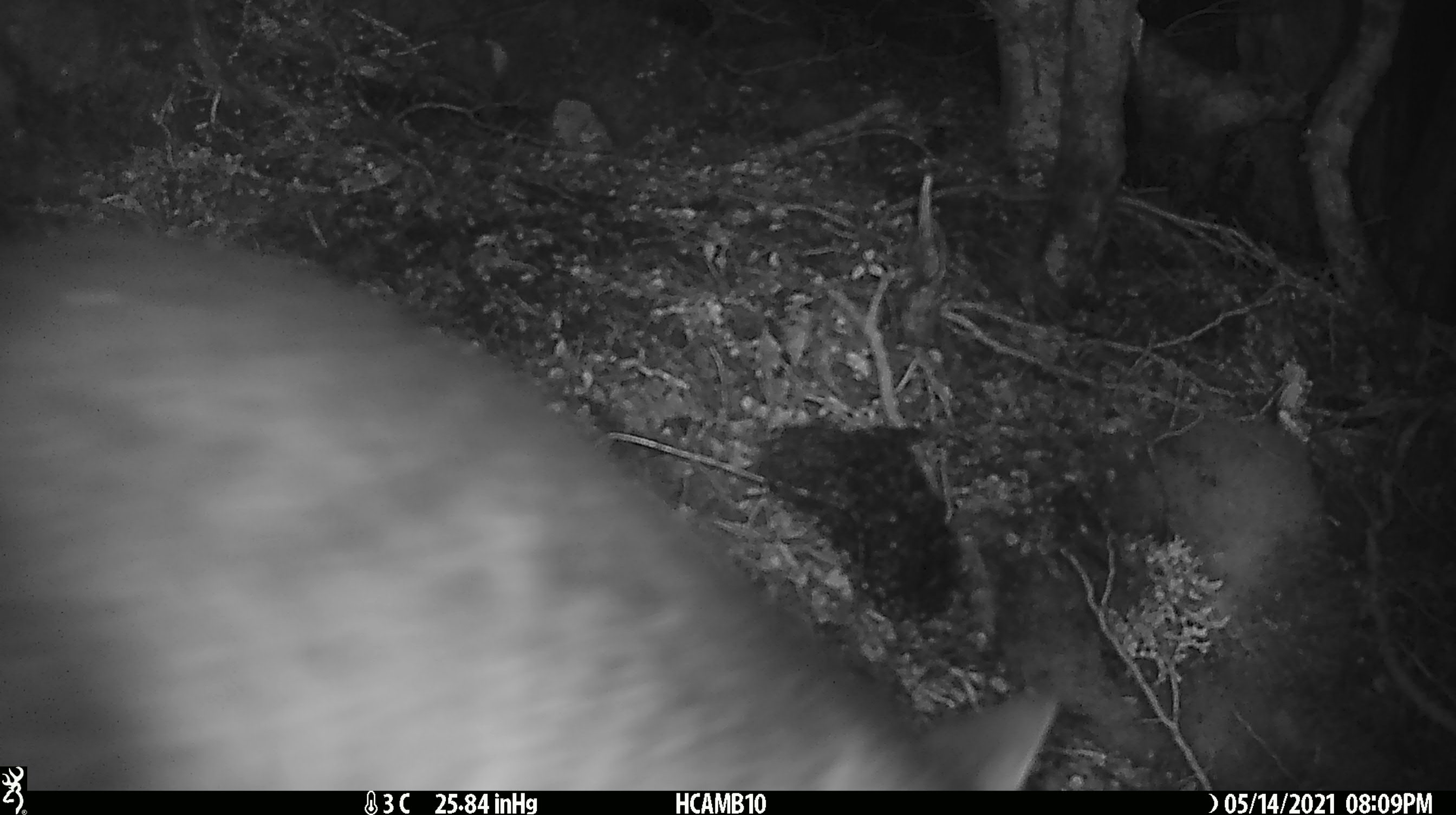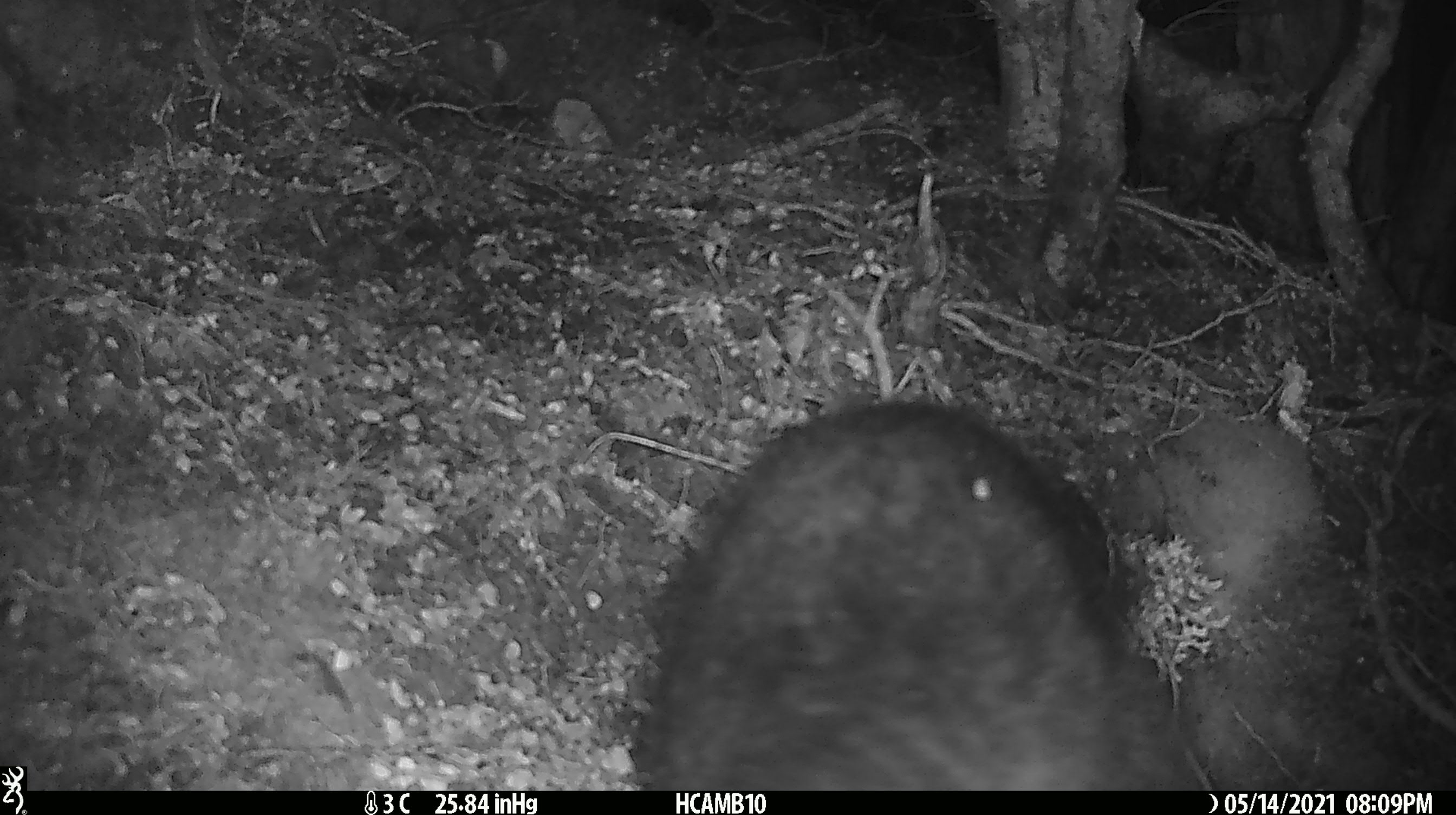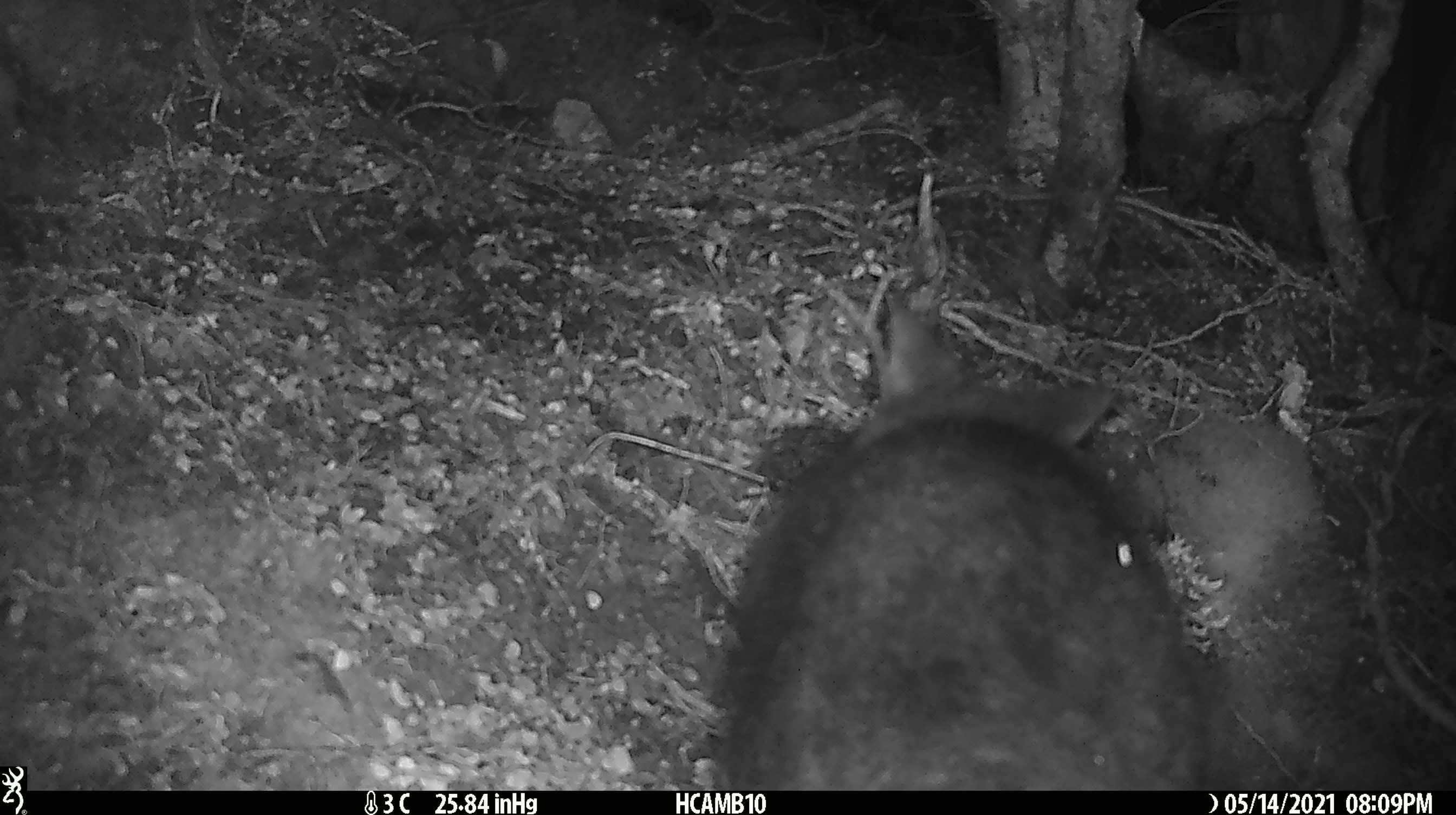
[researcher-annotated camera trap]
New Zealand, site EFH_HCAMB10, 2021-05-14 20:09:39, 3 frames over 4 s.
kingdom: Animalia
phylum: Chordata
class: Mammalia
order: Diprotodontia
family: Phalangeridae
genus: Trichosurus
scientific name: Trichosurus vulpecula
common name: common brushtail possum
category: possum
Possum (common brushtail possum) (Trichosurus vulpecula).